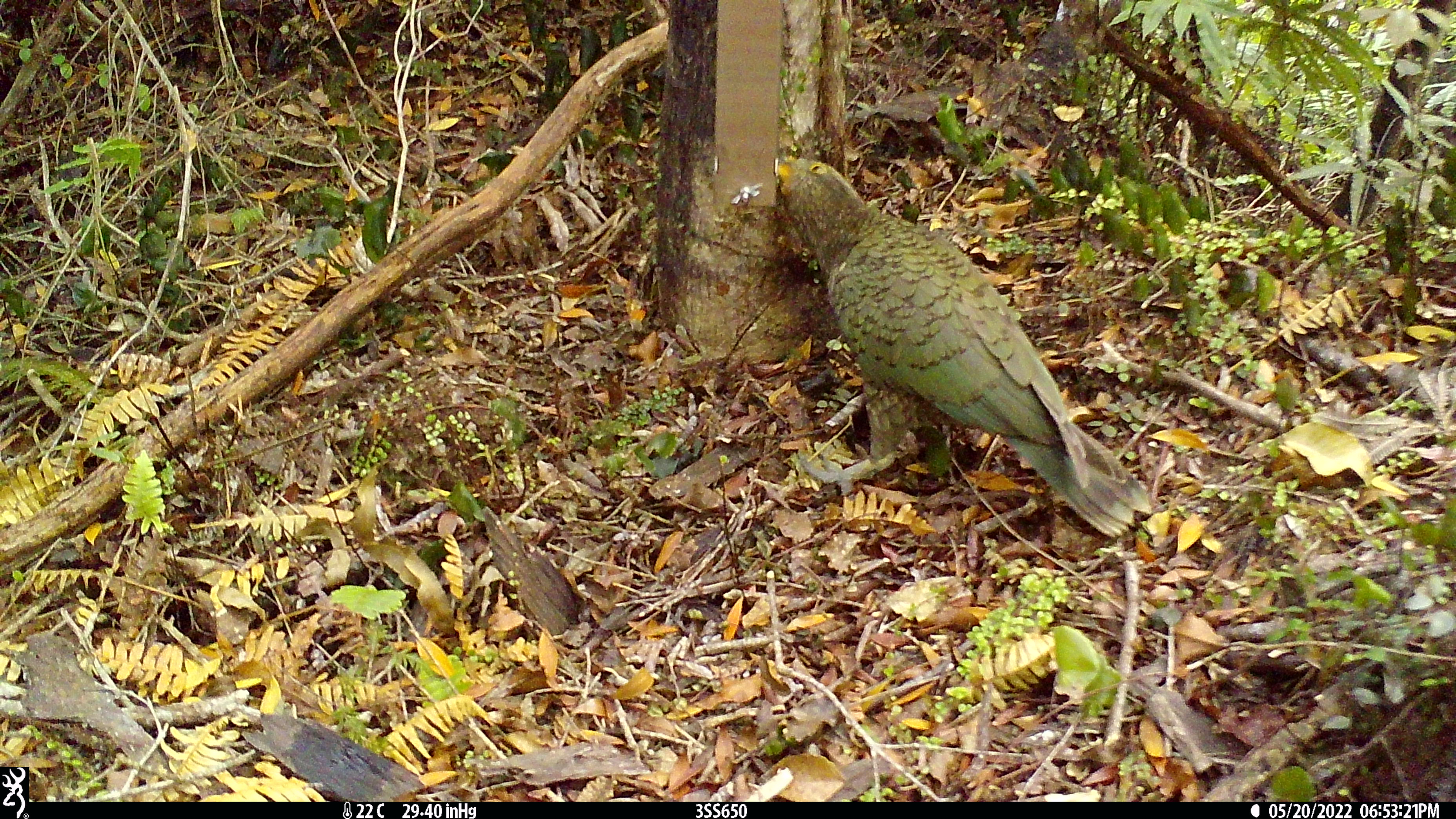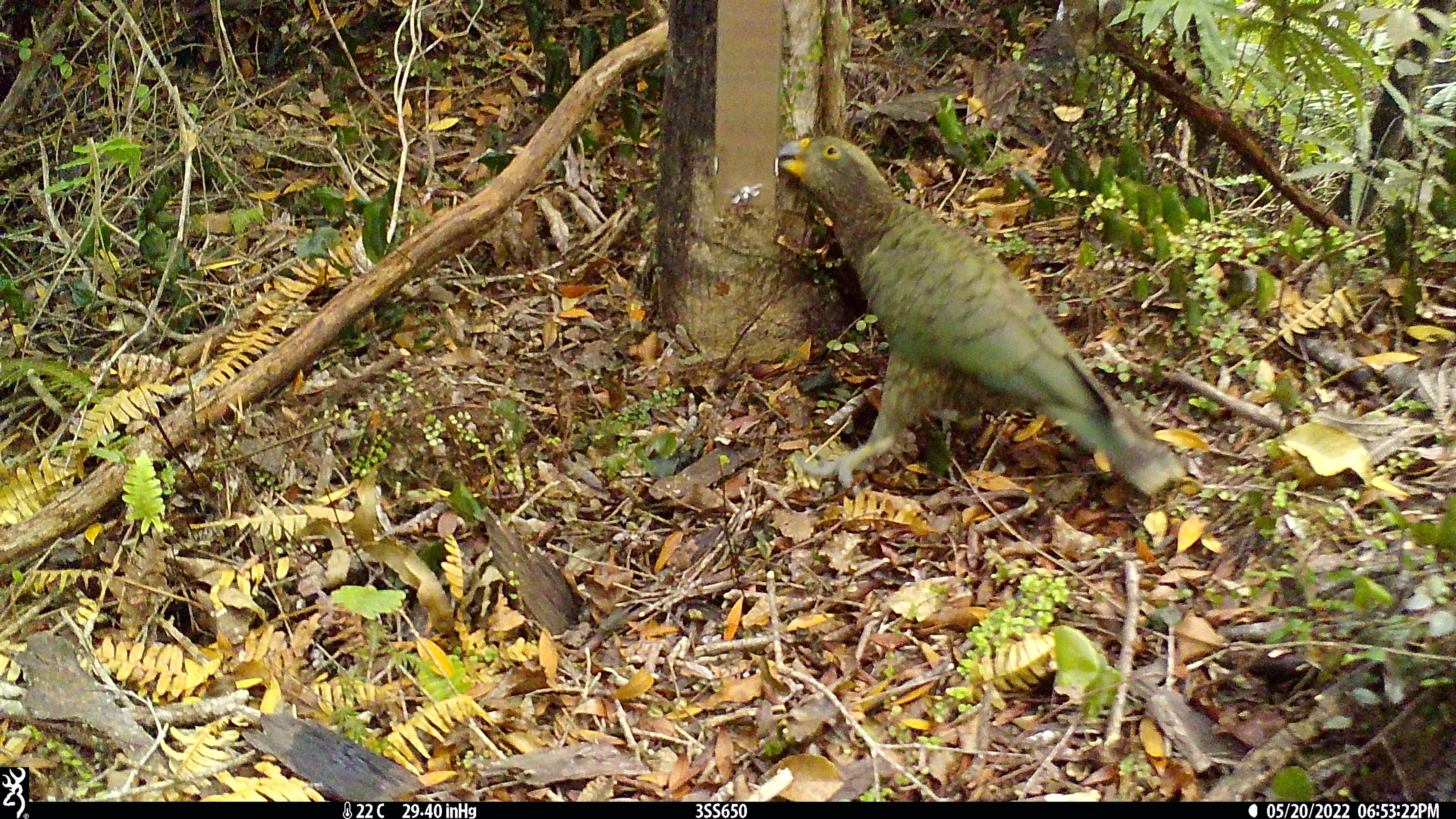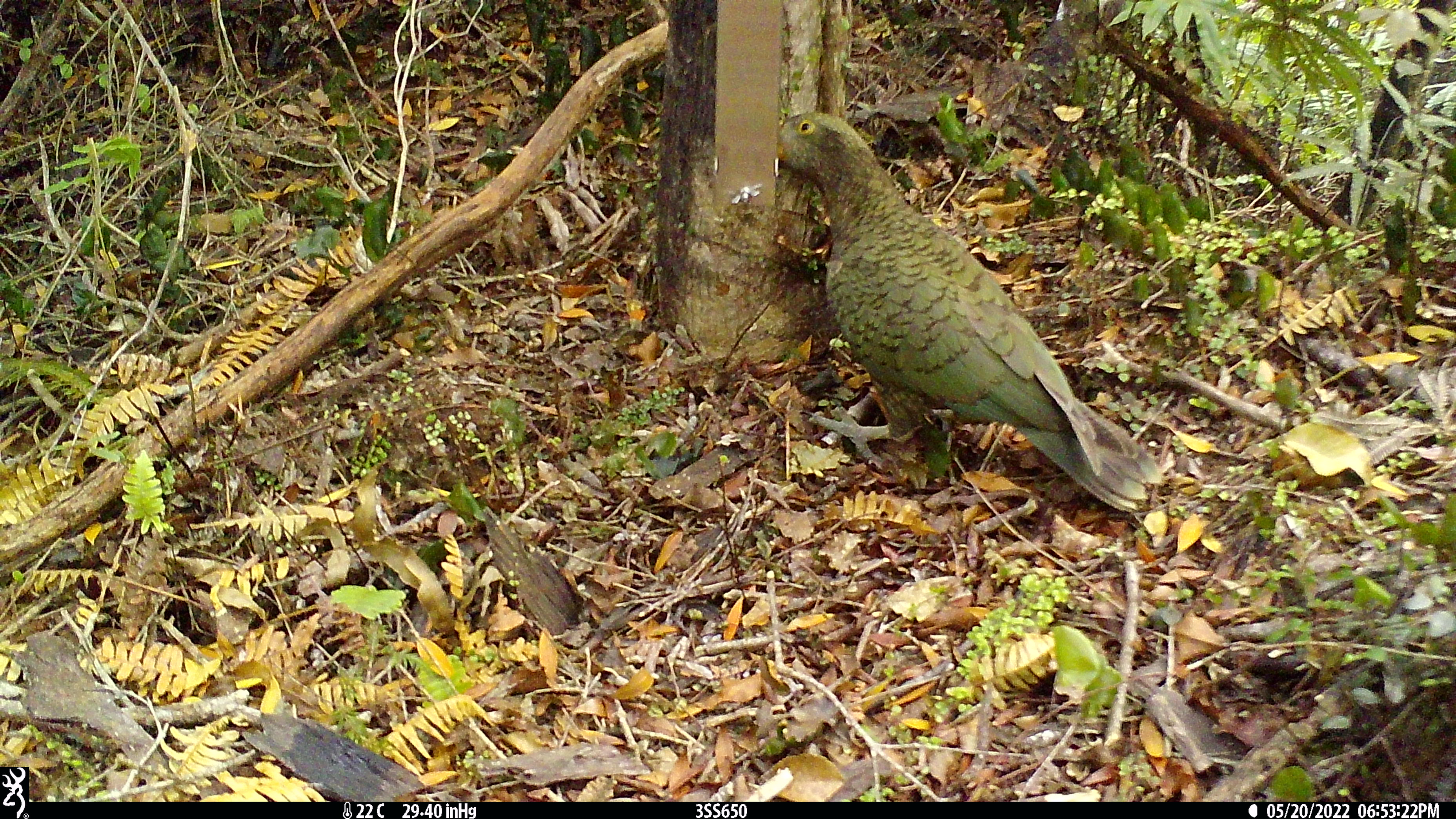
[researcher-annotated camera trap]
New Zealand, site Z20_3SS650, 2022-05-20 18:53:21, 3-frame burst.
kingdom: Animalia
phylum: Chordata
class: Aves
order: Psittaciformes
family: Strigopidae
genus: Nestor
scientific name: Nestor notabilis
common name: kea